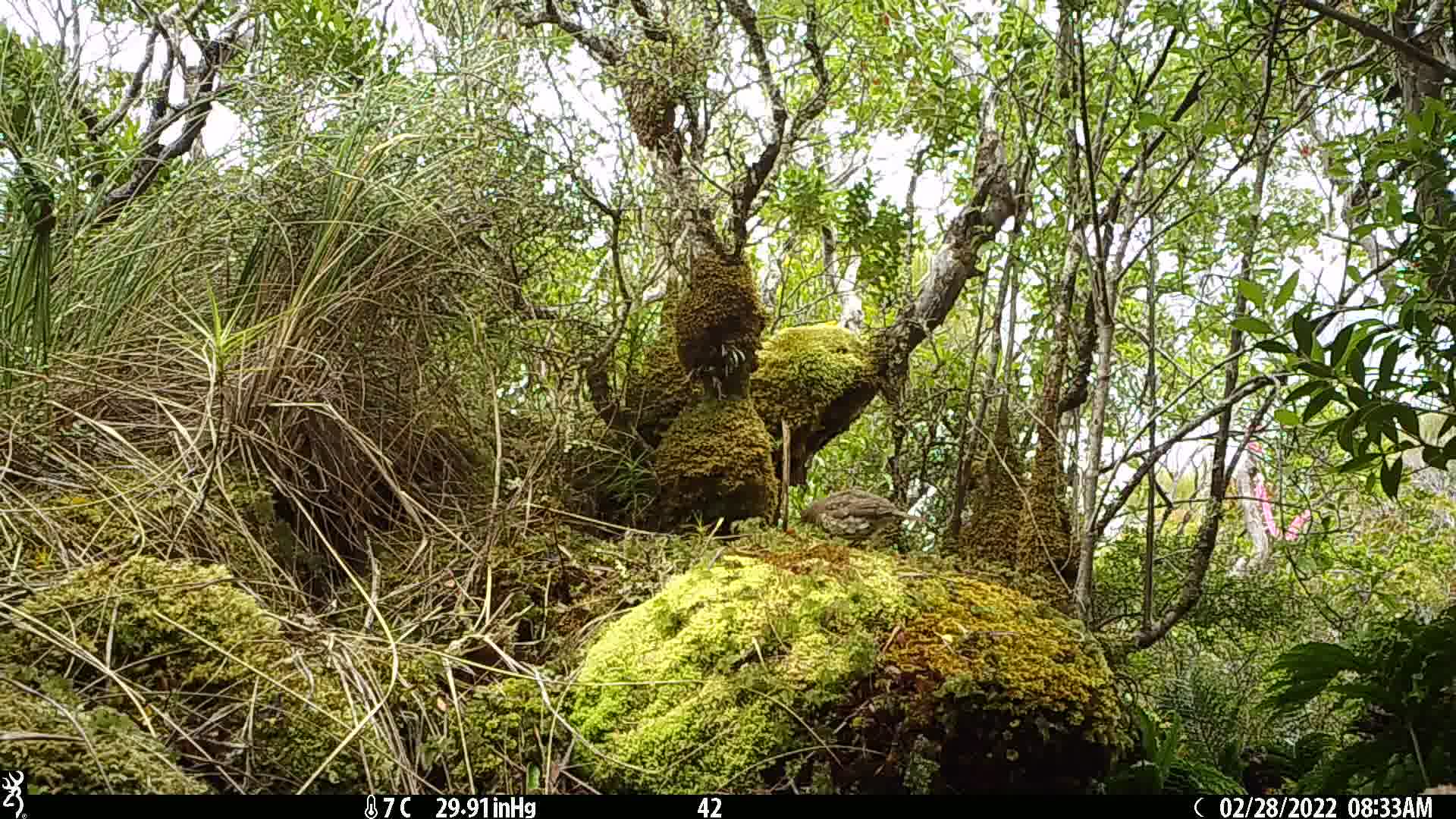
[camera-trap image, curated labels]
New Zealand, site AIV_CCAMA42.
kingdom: Animalia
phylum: Chordata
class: Aves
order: Passeriformes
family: Turdidae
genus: Turdus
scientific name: Turdus philomelos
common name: song thrush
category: thrush